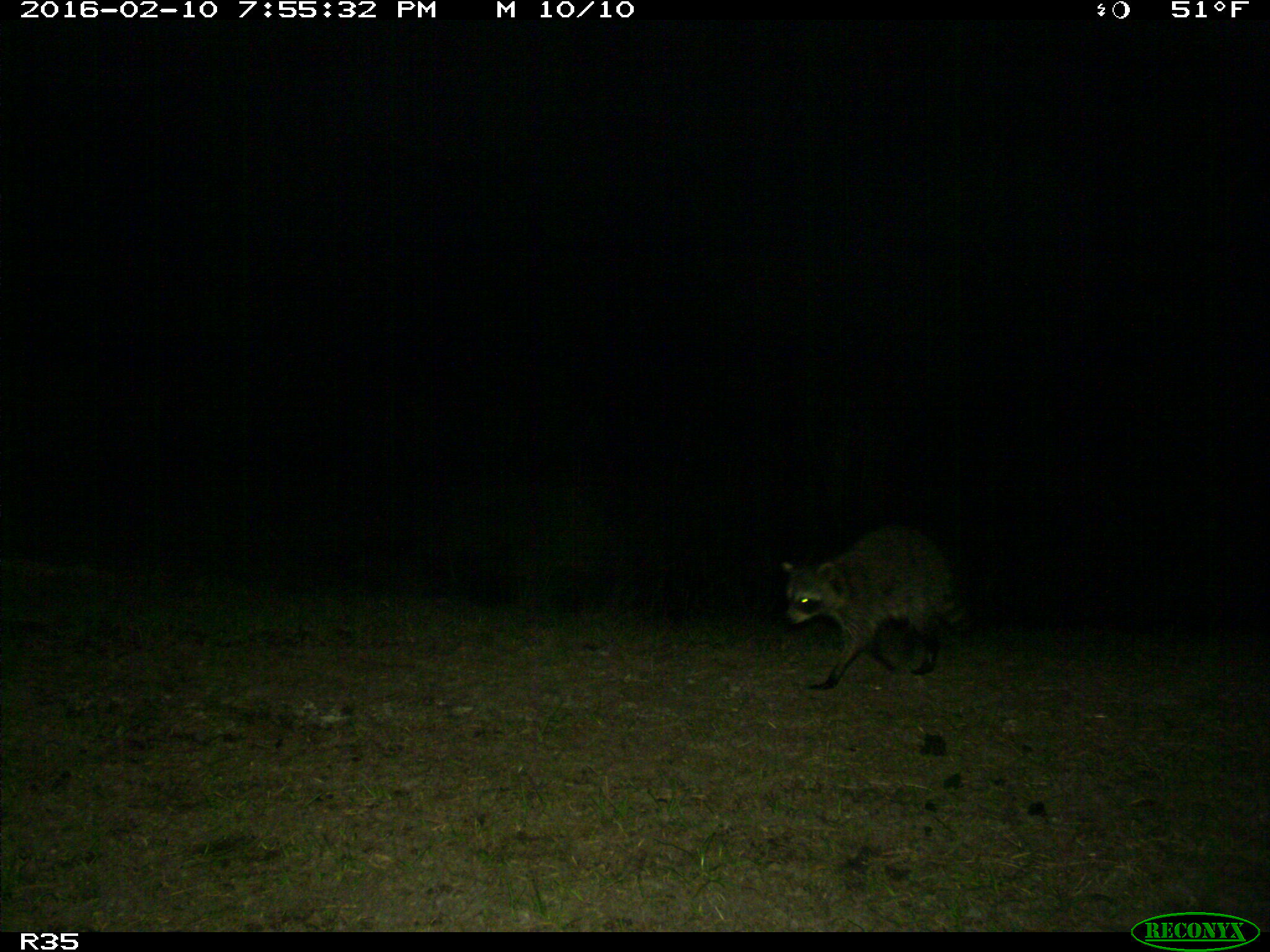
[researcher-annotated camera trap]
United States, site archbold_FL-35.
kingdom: Animalia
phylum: Chordata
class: Mammalia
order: Carnivora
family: Procyonidae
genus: Procyon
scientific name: Procyon lotor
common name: common raccoon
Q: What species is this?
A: Procyon lotor (common raccoon).